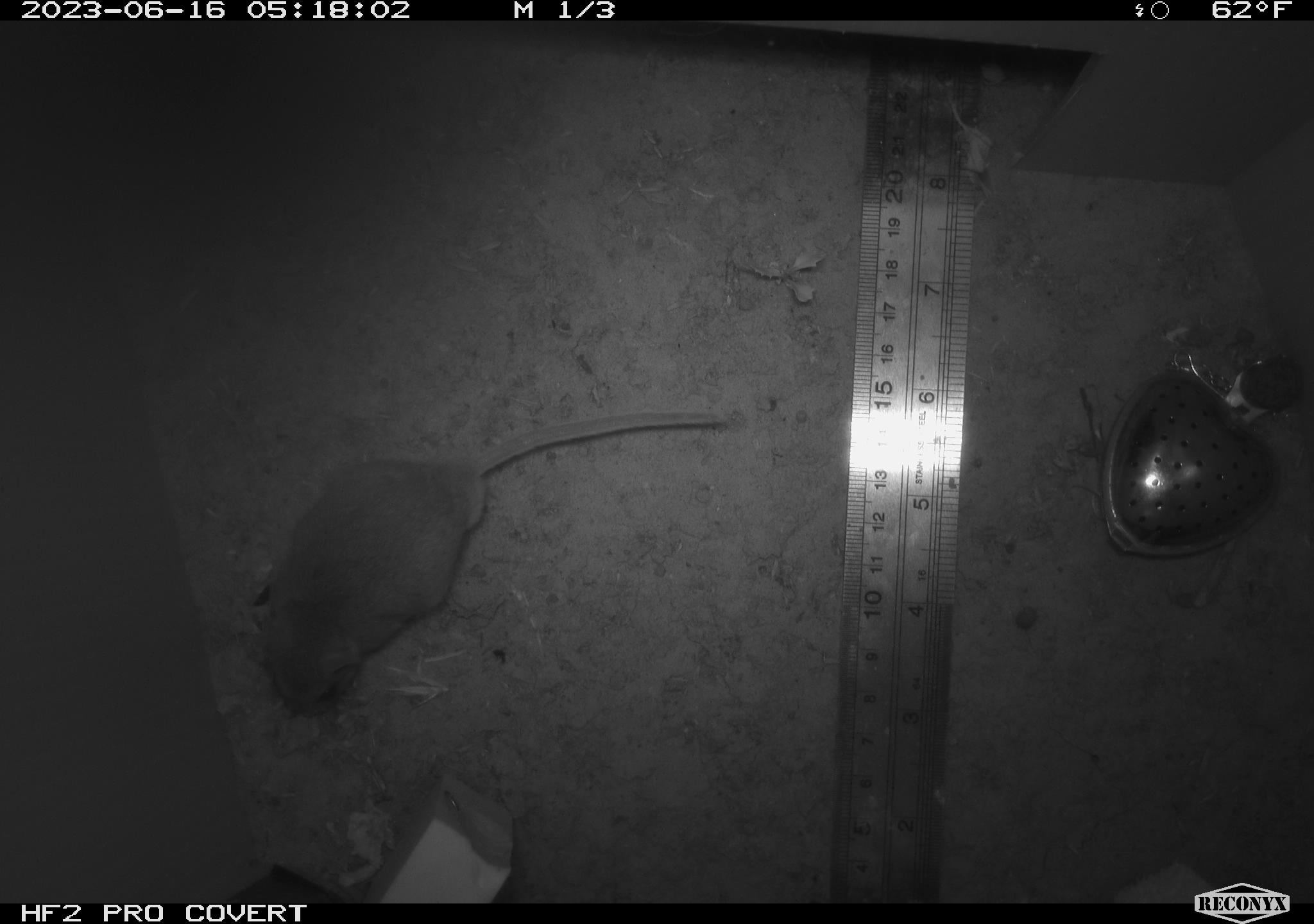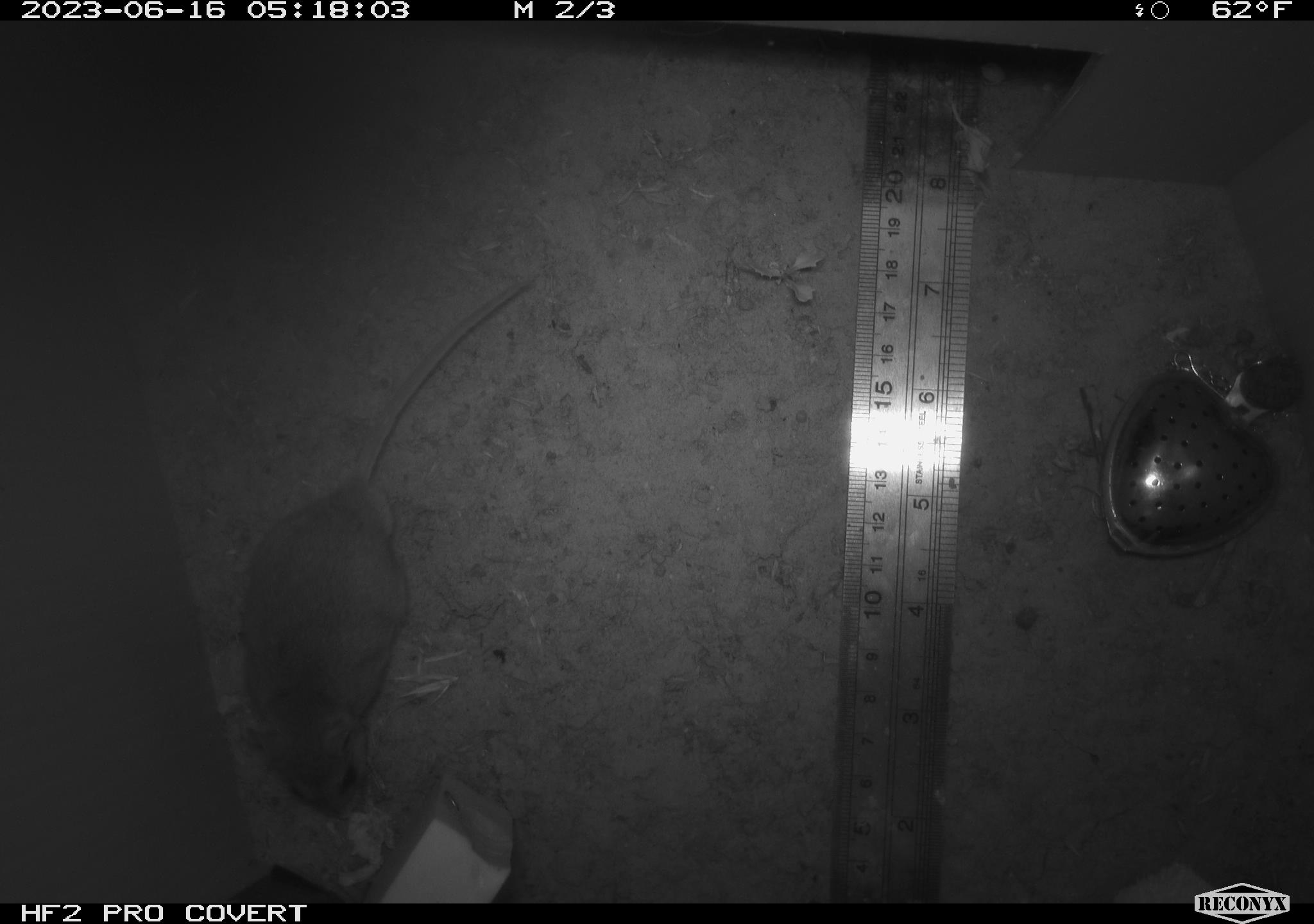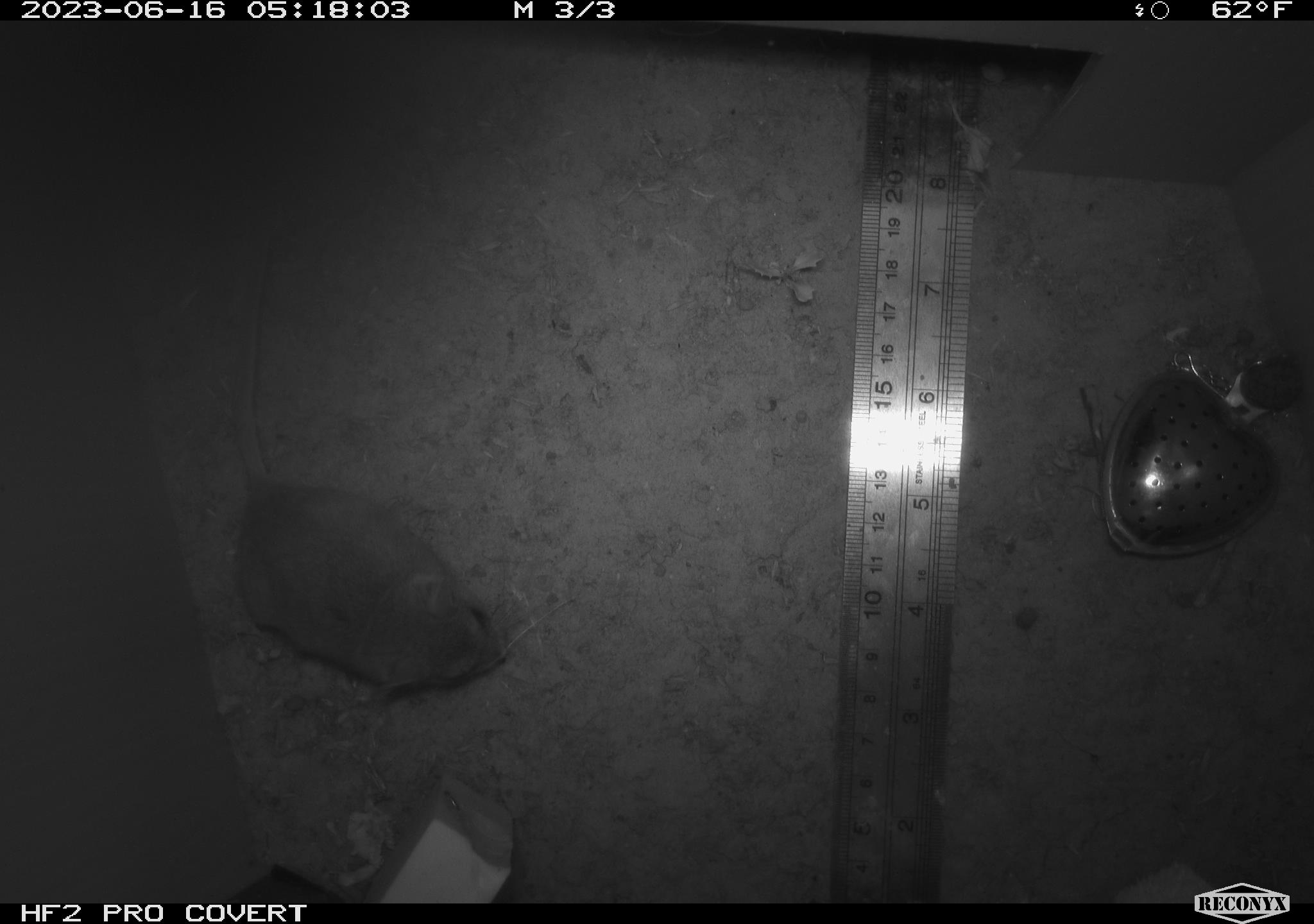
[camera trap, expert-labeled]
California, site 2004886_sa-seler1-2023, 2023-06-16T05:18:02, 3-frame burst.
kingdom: Animalia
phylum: Chordata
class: Mammalia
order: Rodentia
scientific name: Rodentia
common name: mouse species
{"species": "mouse species (Rodentia)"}